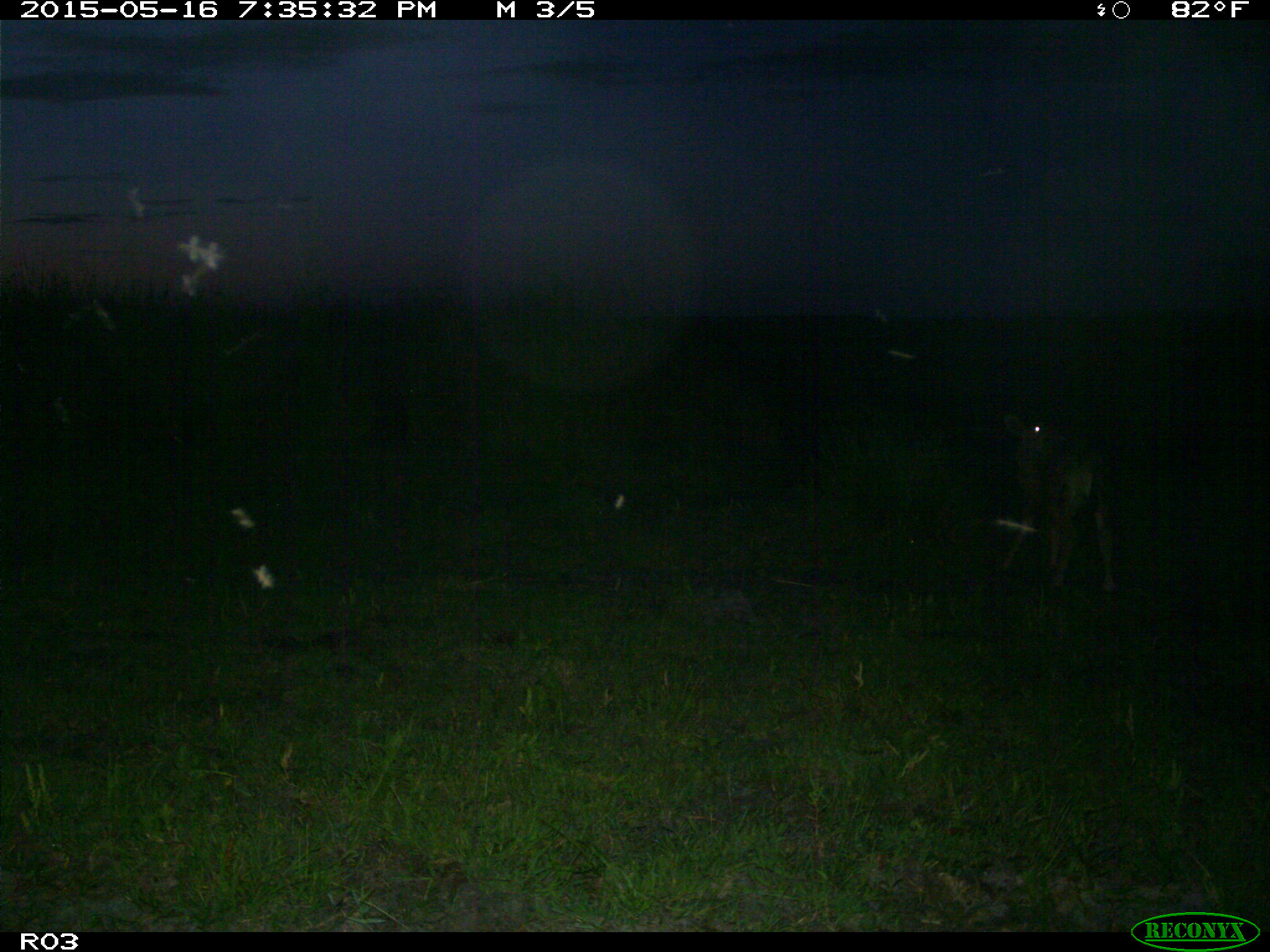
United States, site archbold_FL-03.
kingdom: Animalia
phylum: Chordata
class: Mammalia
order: Artiodactyla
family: Bovidae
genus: Bos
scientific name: Bos taurus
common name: domestic cow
Bos taurus (domestic cow).